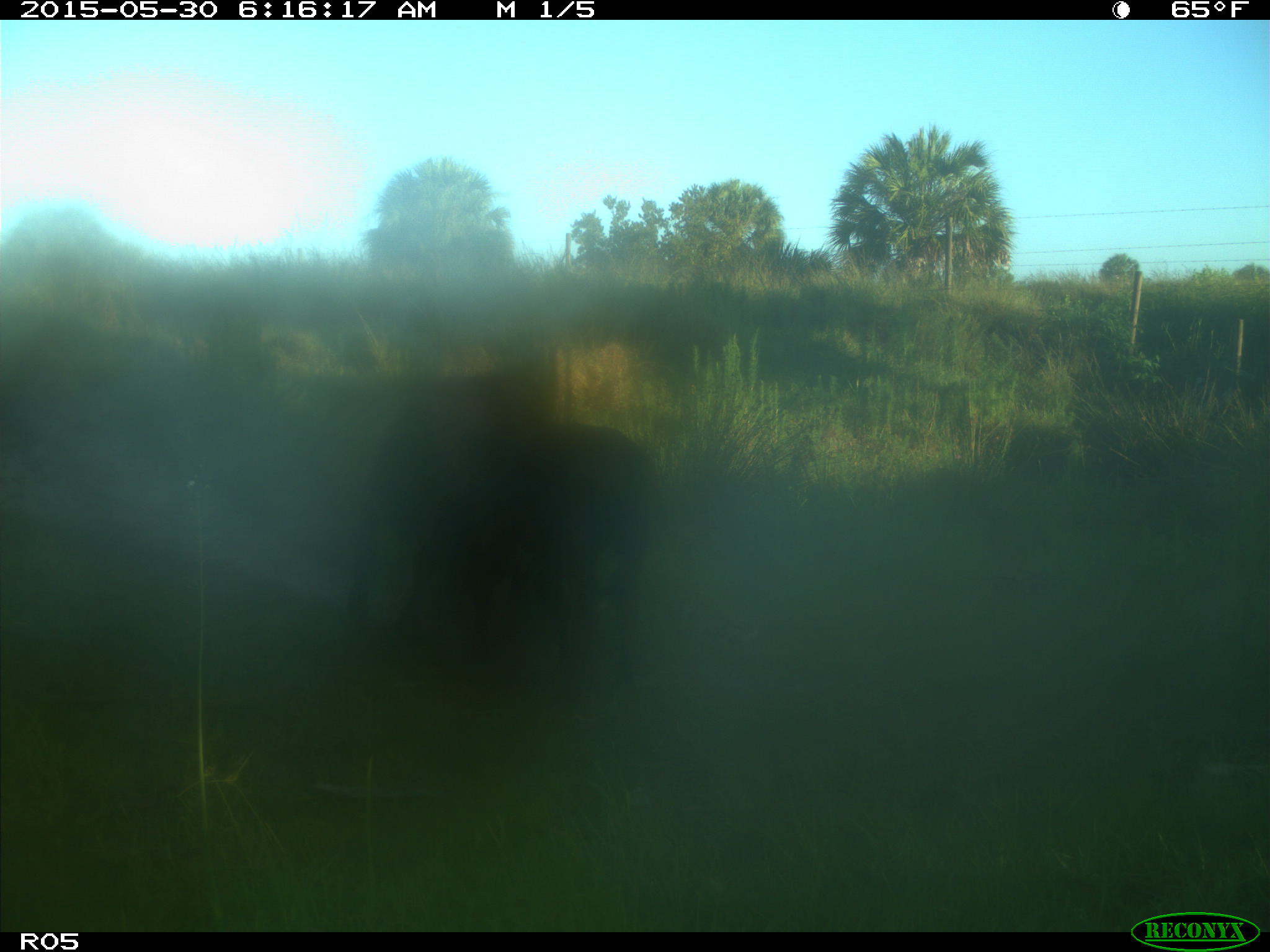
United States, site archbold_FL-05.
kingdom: Animalia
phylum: Chordata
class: Mammalia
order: Artiodactyla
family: Bovidae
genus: Bos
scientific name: Bos taurus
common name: domestic cow